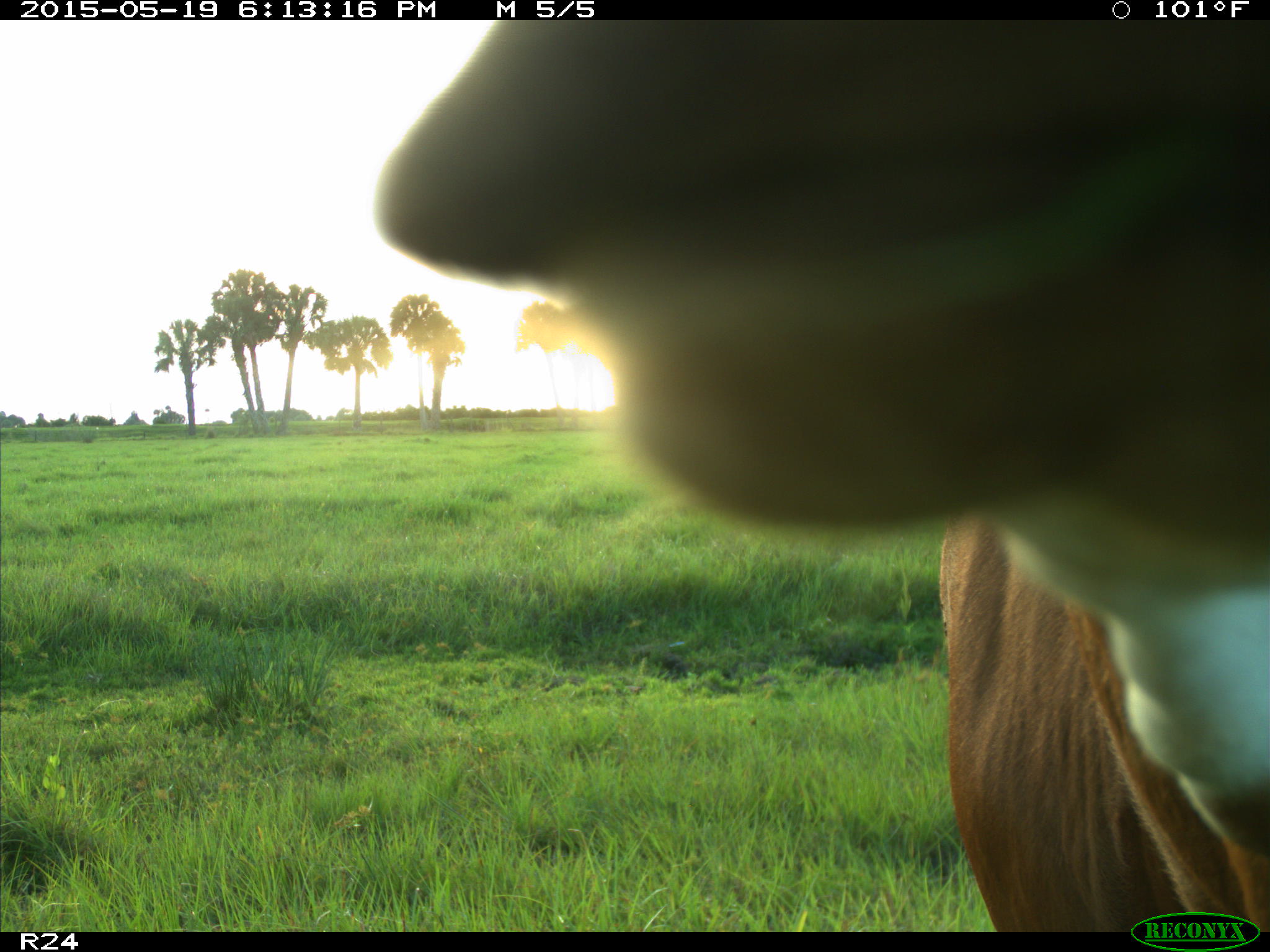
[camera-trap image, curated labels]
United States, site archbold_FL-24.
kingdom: Animalia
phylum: Chordata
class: Mammalia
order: Artiodactyla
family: Bovidae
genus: Bos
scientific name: Bos taurus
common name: domestic cow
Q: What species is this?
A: Bos taurus (domestic cow).